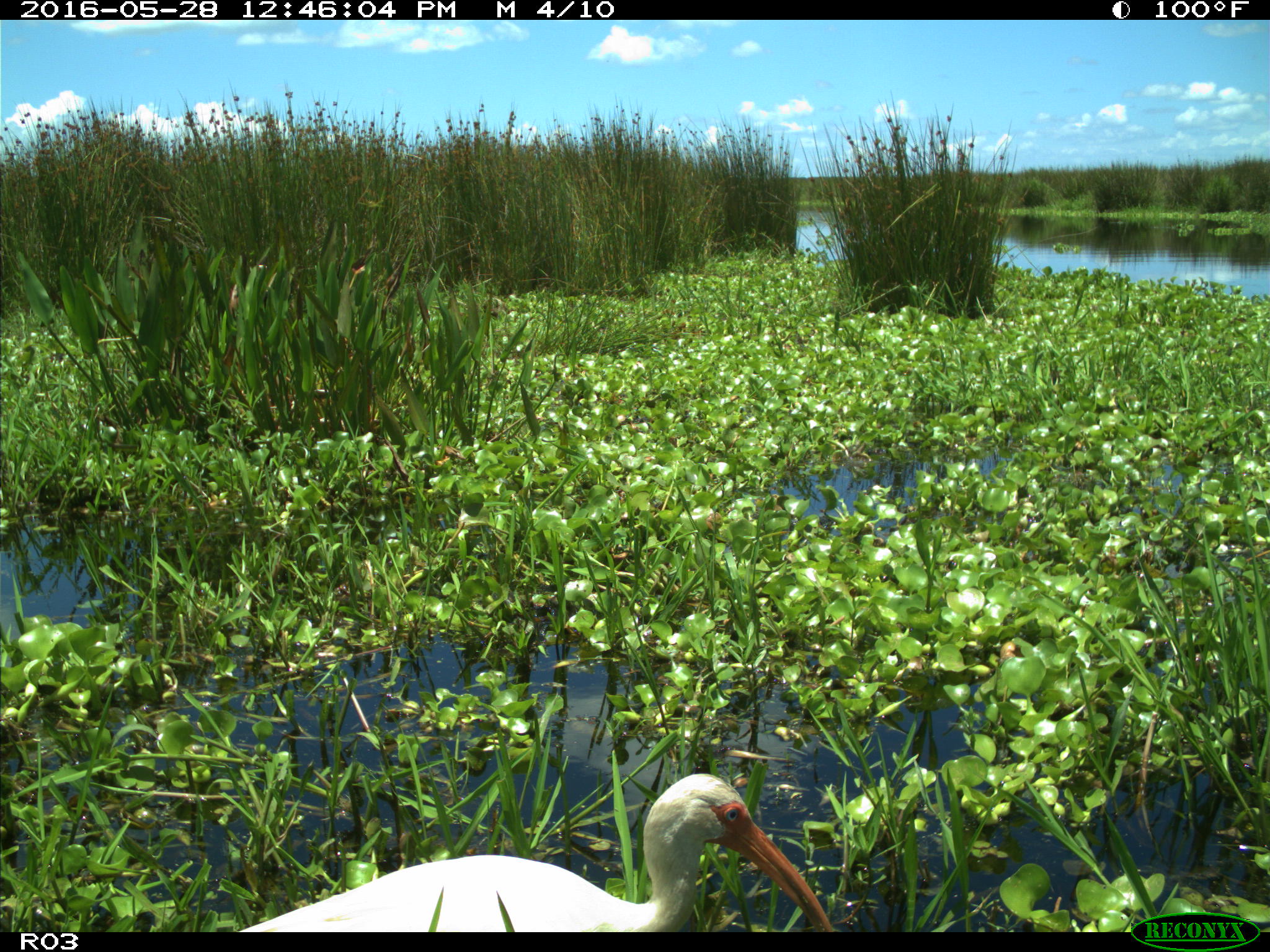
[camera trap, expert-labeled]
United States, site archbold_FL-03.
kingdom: Animalia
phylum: Chordata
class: Aves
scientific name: Aves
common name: birds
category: unidentified bird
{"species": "unidentified bird (birds) (Aves)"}